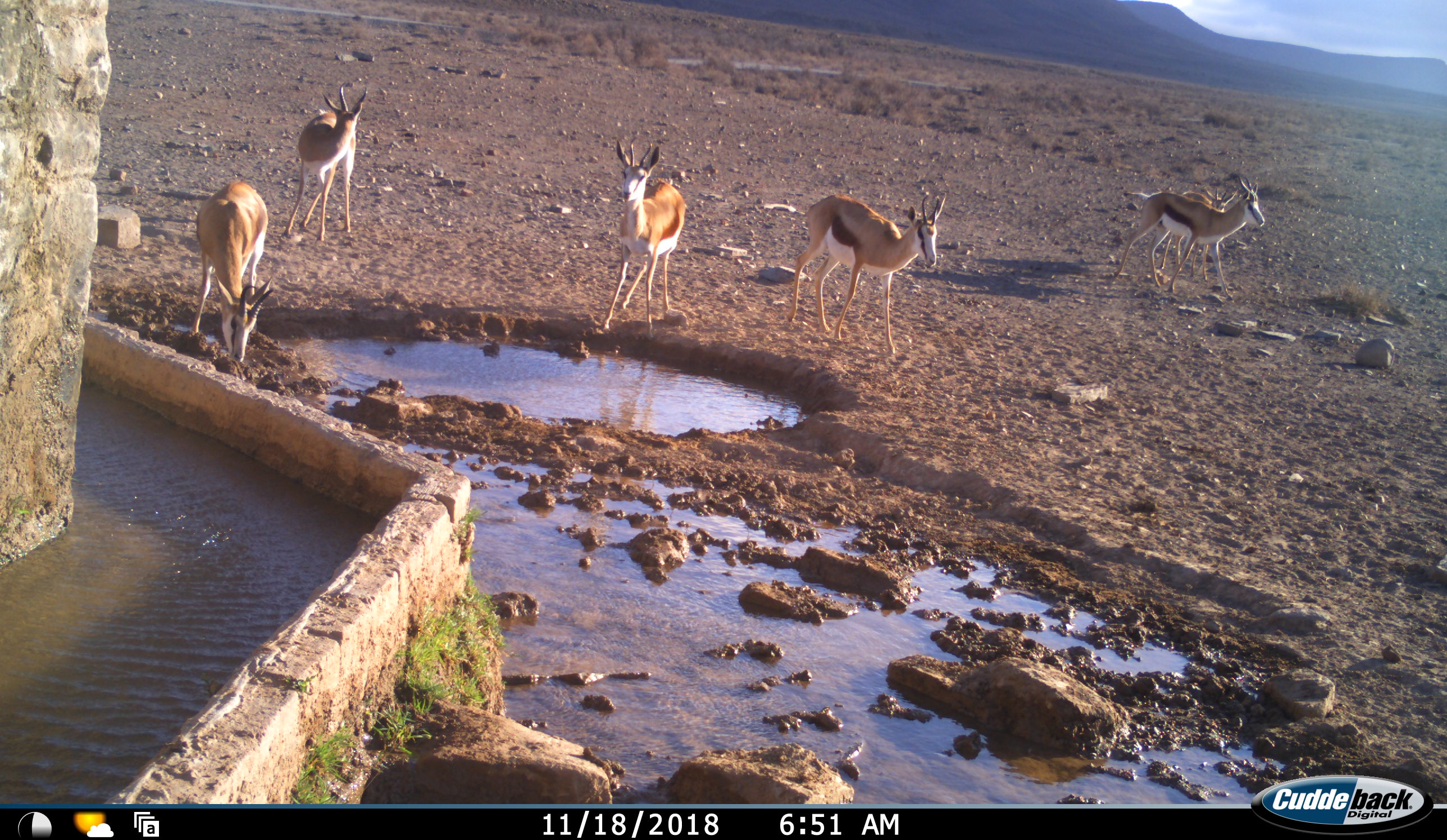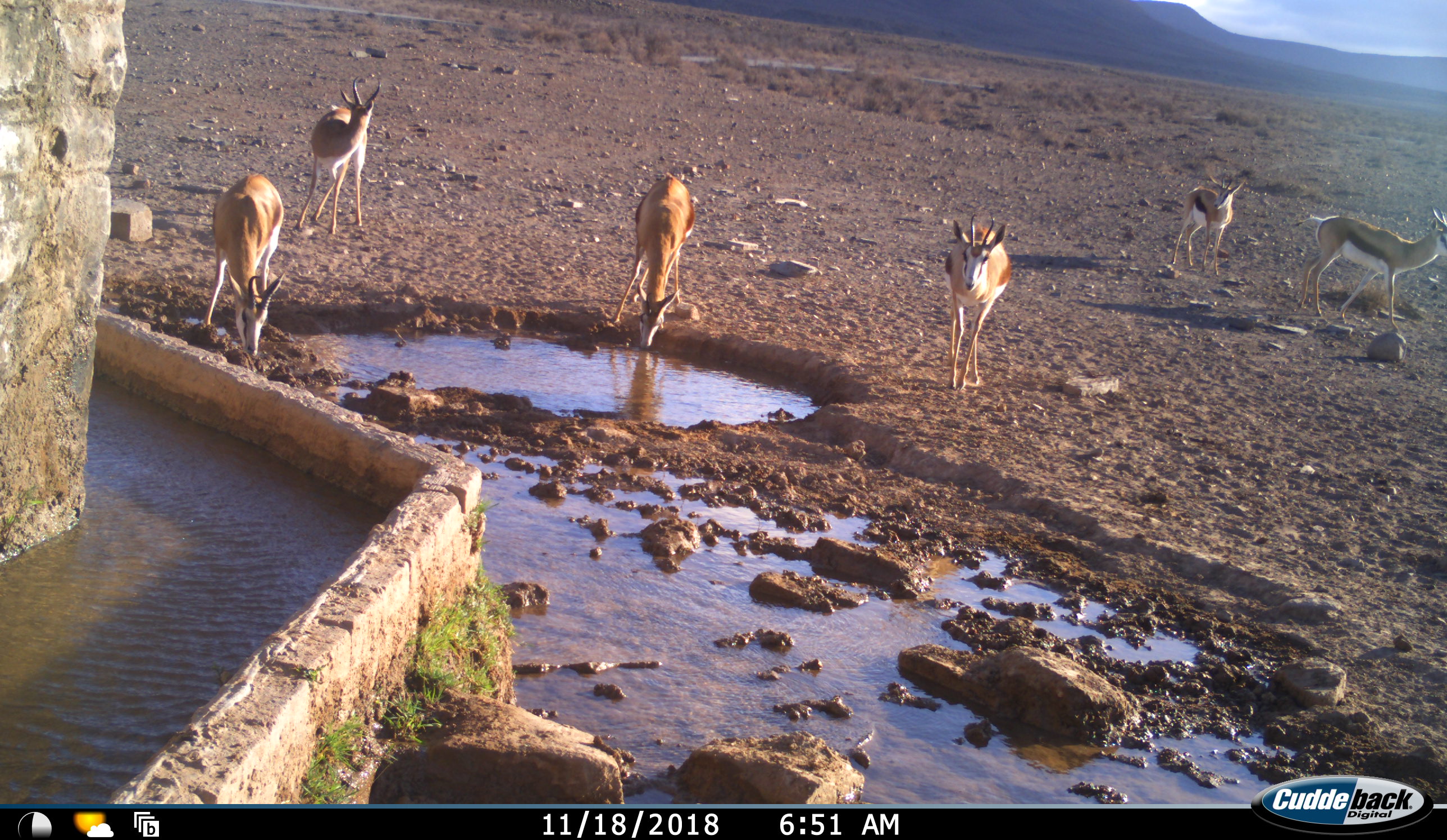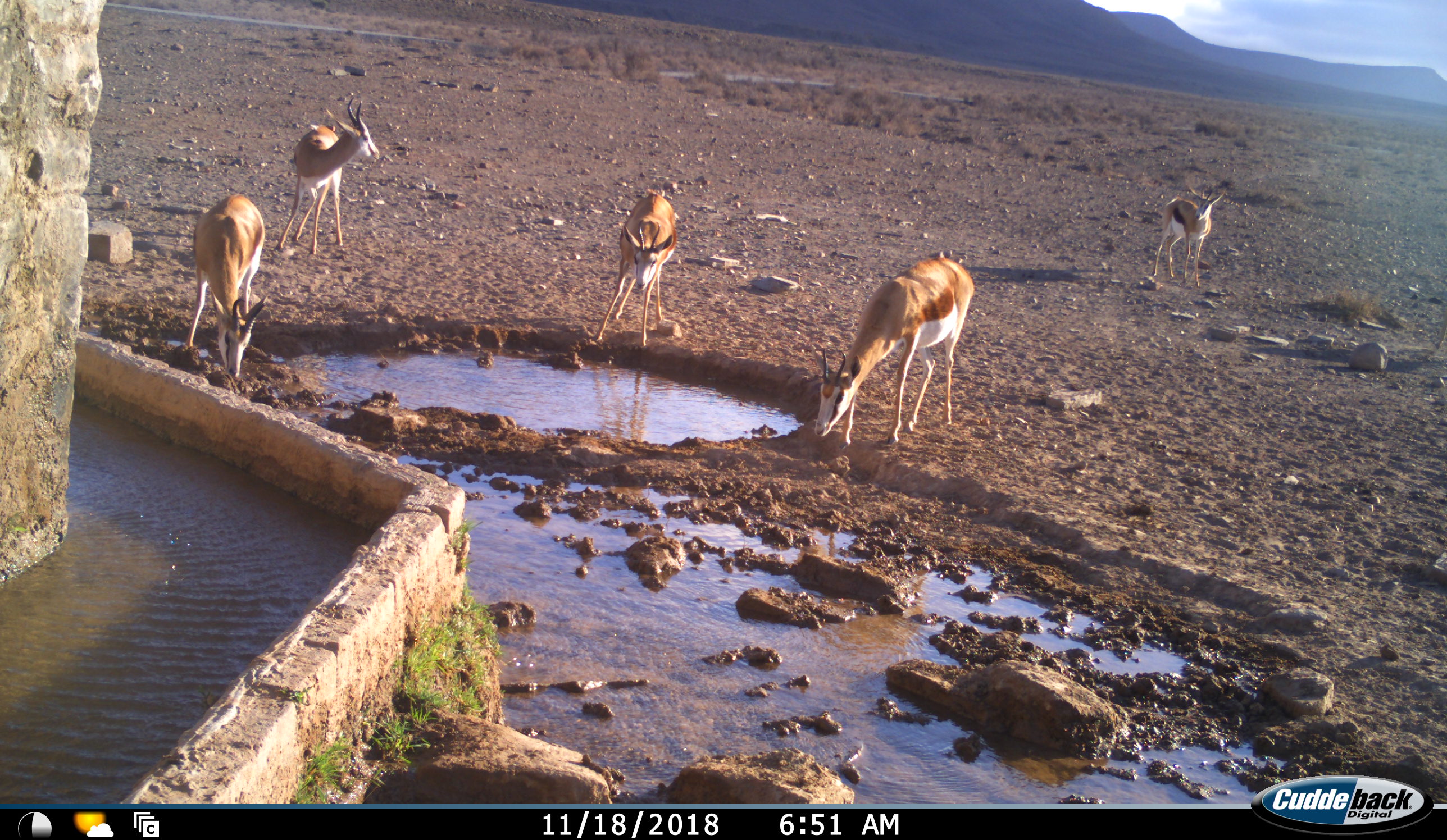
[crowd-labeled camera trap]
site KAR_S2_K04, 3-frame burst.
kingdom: Animalia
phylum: Chordata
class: Mammalia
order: Artiodactyla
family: Bovidae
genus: Antidorcas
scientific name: Antidorcas marsupialis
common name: springbok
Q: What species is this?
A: Springbok (Antidorcas marsupialis).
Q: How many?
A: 6.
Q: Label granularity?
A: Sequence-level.